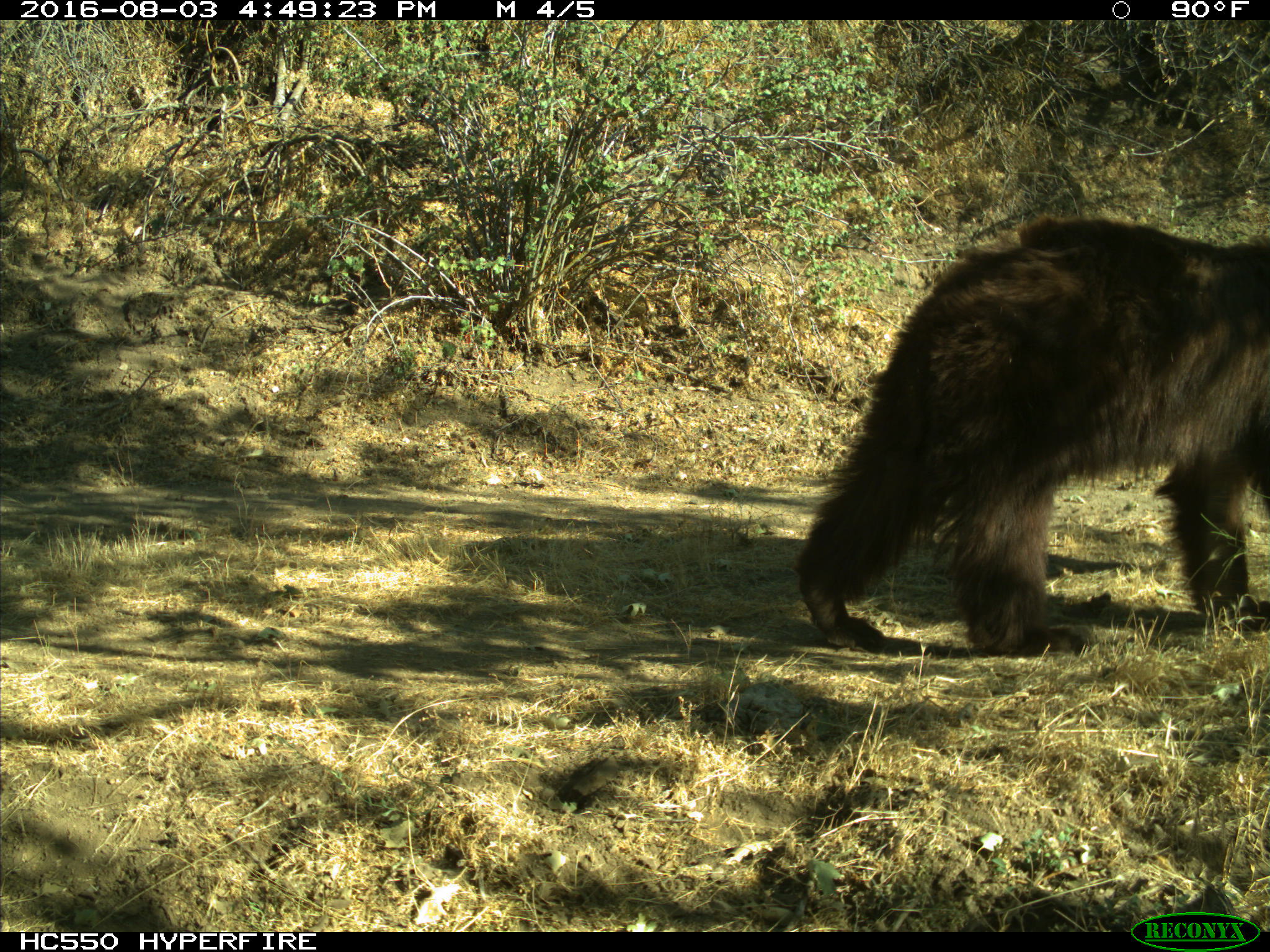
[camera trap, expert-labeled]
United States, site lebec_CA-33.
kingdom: Animalia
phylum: Chordata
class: Mammalia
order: Carnivora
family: Ursidae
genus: Ursus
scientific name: Ursus americanus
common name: american black bear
Ursus americanus (american black bear).